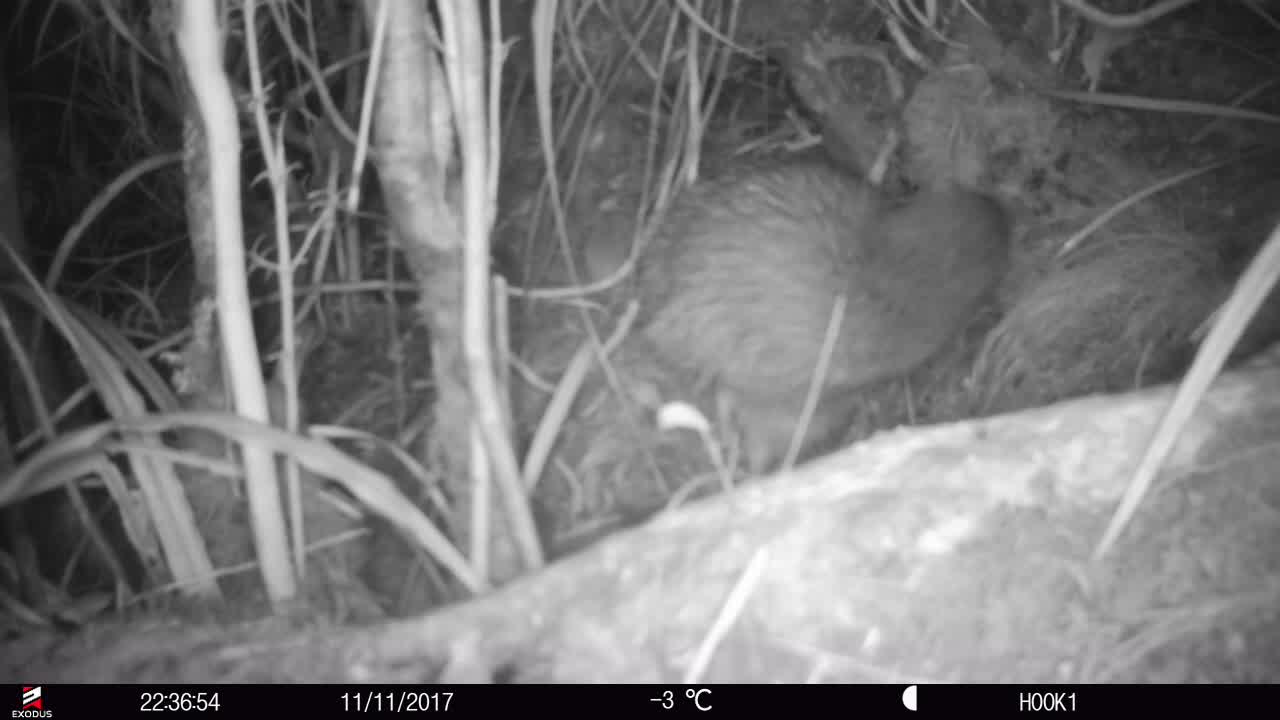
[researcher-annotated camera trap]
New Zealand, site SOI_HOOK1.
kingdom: Animalia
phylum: Chordata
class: Aves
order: Apterygiformes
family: Apterygidae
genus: Apteryx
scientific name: Apteryx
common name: kiwi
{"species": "kiwi (Apteryx)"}